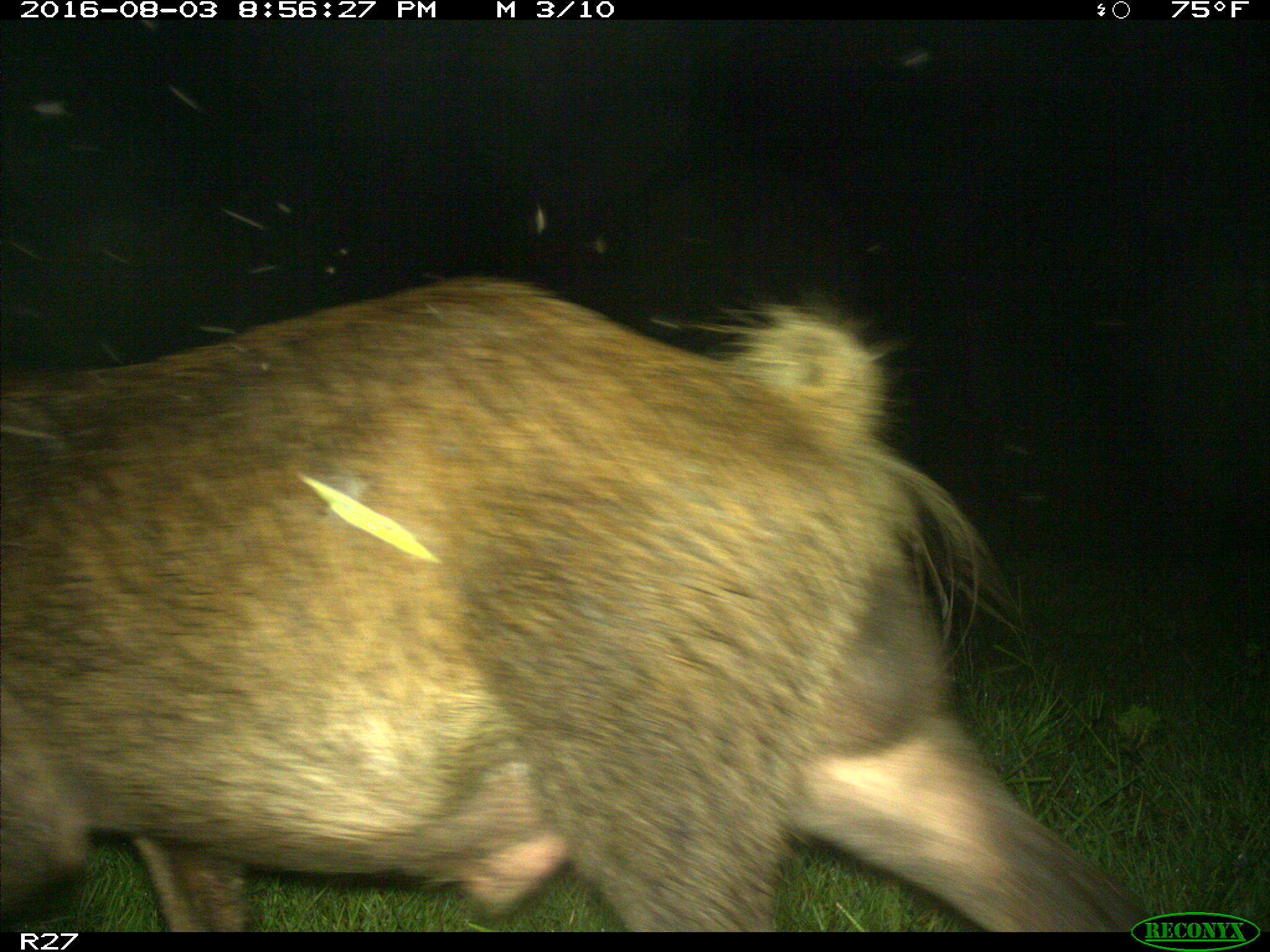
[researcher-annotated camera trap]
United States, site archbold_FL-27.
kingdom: Animalia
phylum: Chordata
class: Mammalia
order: Artiodactyla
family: Suidae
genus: Sus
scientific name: Sus scrofa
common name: wild boar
Sus scrofa (wild boar).